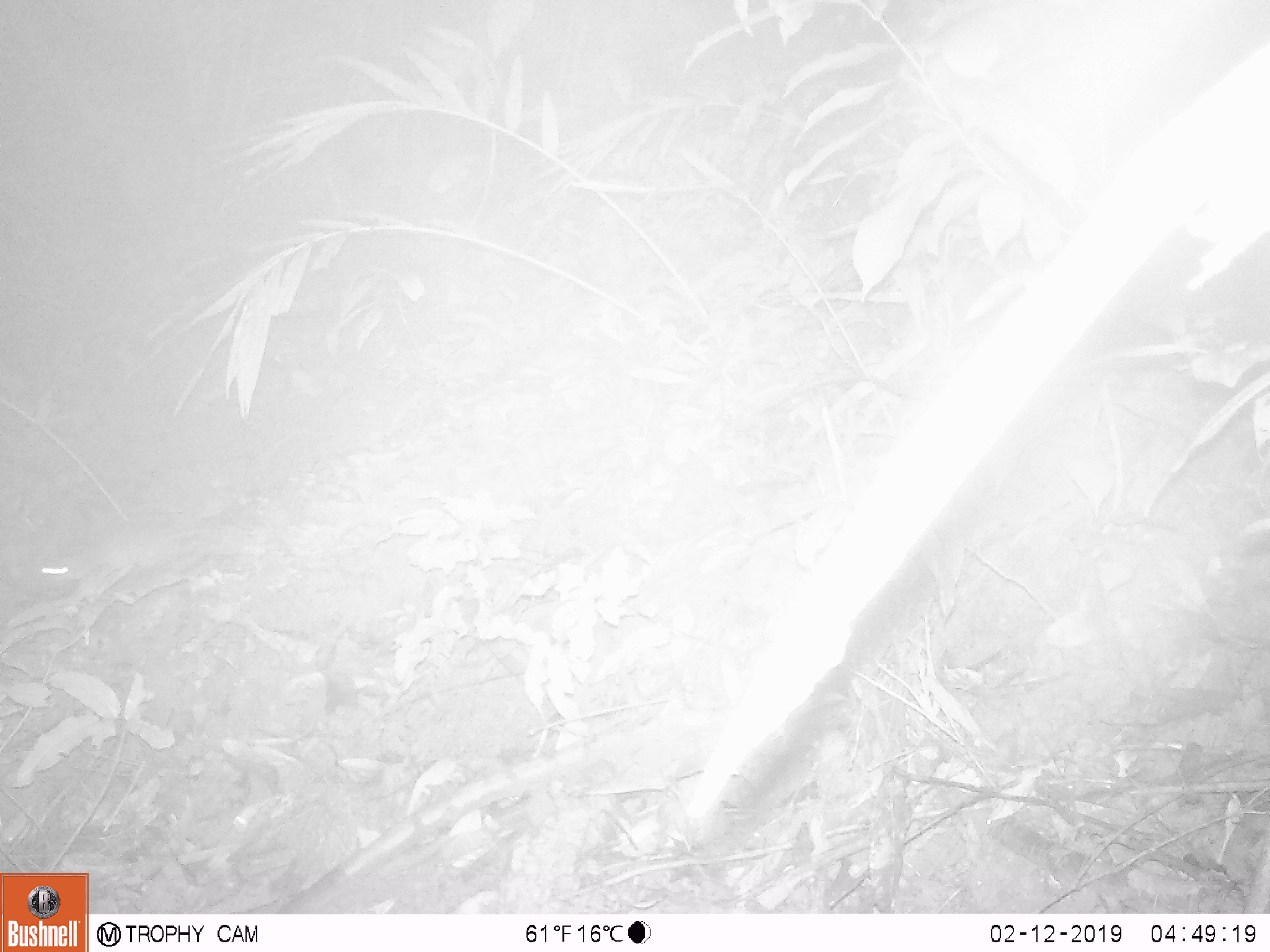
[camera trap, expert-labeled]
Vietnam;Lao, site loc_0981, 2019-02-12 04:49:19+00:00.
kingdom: Animalia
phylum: Chordata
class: Mammalia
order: Rodentia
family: Muridae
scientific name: Muridae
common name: old-world mice and rats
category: unidentified murid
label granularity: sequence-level